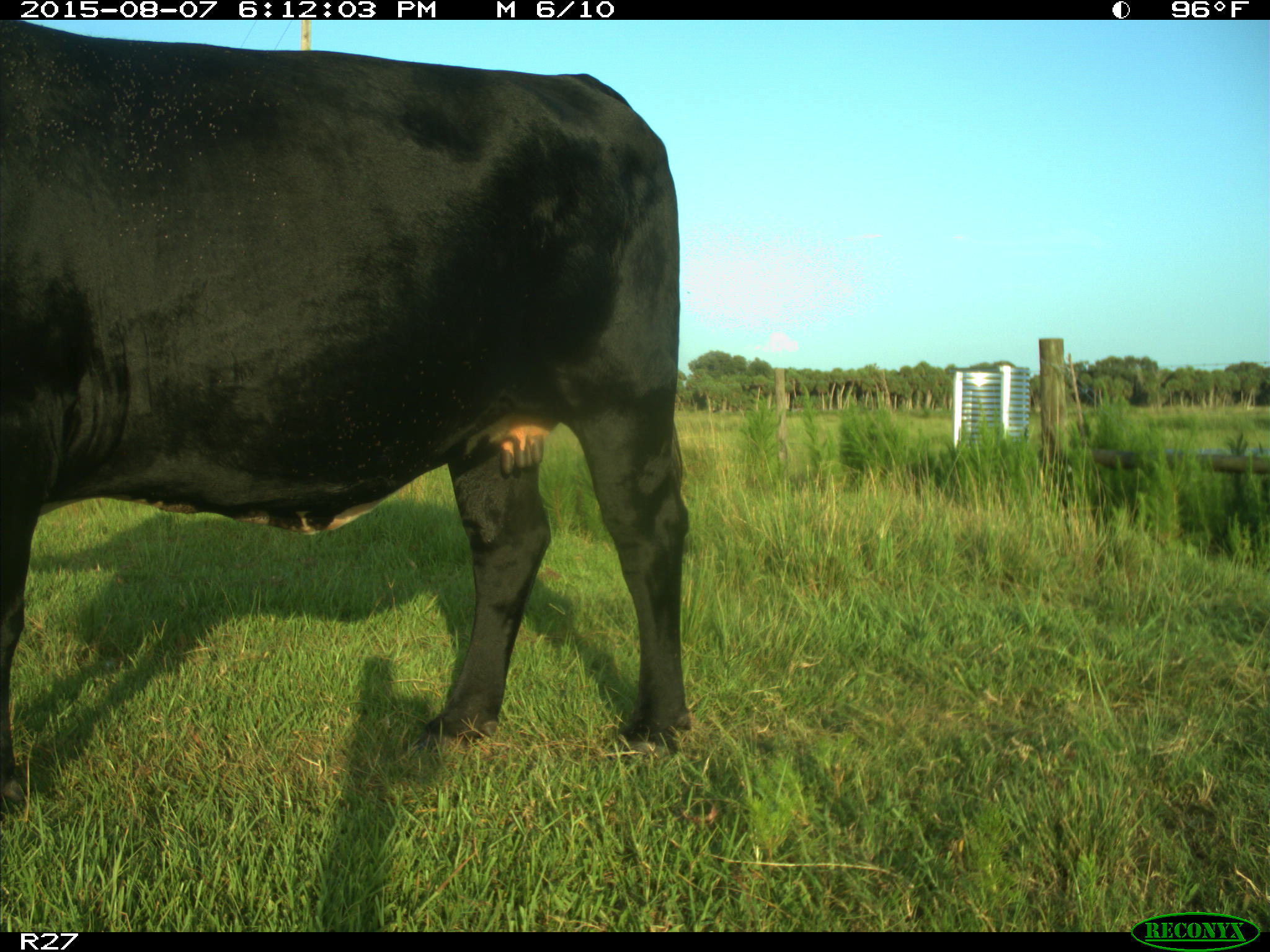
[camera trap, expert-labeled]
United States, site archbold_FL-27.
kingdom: Animalia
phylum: Chordata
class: Mammalia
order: Artiodactyla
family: Bovidae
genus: Bos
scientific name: Bos taurus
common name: domestic cow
Bos taurus (domestic cow).